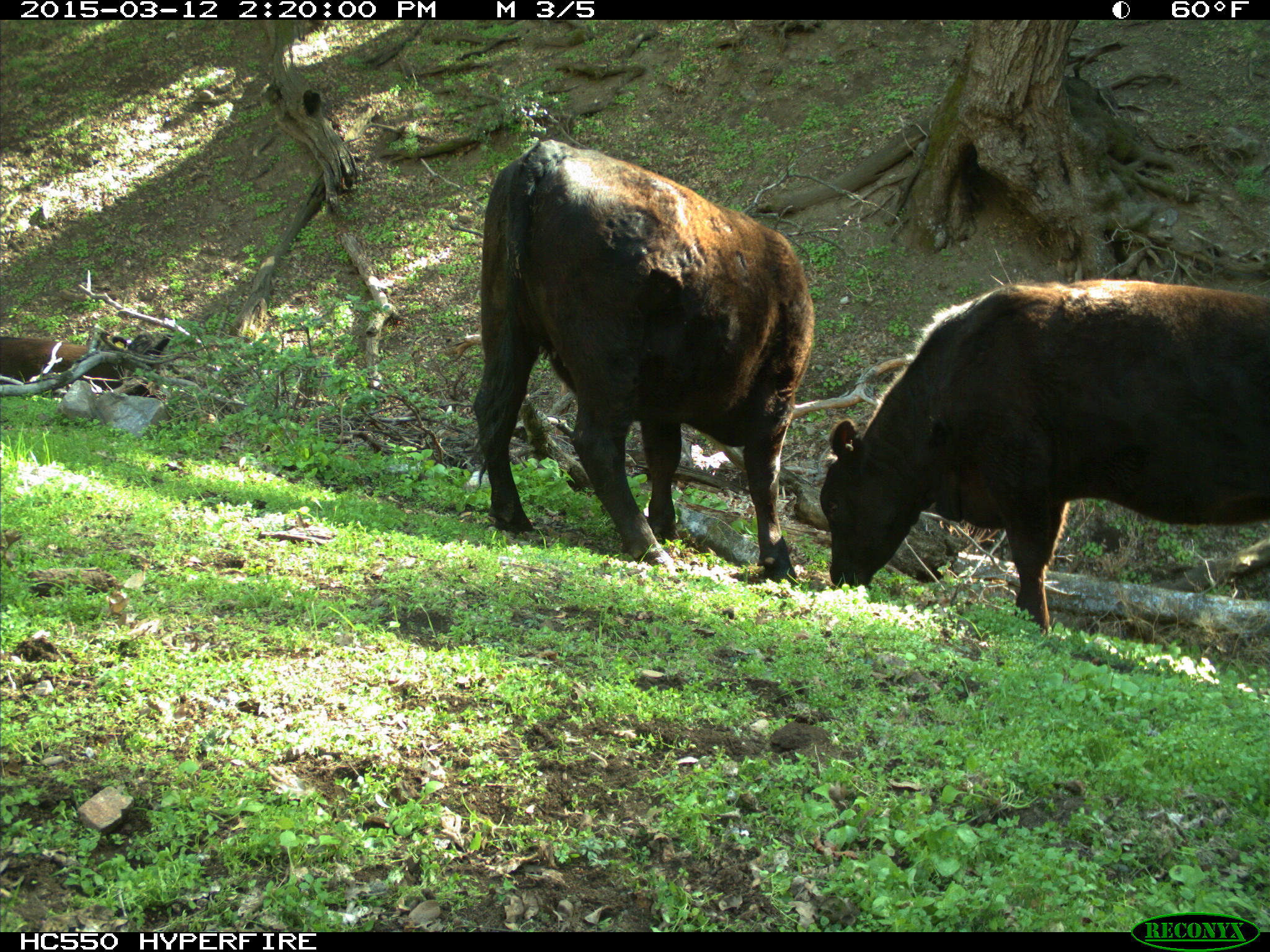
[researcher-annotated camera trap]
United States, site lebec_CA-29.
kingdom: Animalia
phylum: Chordata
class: Mammalia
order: Artiodactyla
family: Bovidae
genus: Bos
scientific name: Bos taurus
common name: domestic cow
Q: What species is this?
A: Bos taurus (domestic cow).